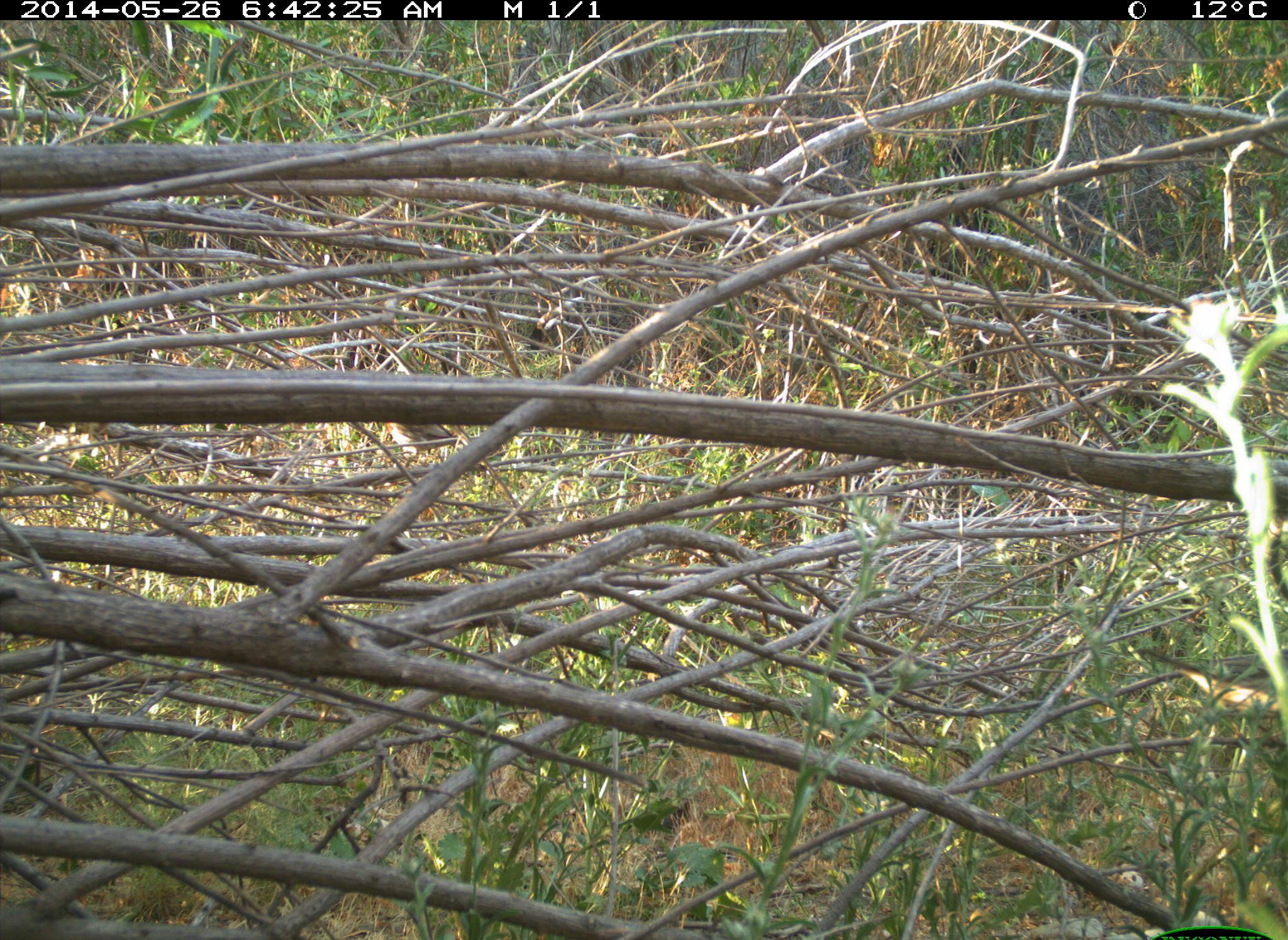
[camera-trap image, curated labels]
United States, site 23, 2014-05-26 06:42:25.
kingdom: Animalia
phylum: Chordata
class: Aves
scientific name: Aves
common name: bird